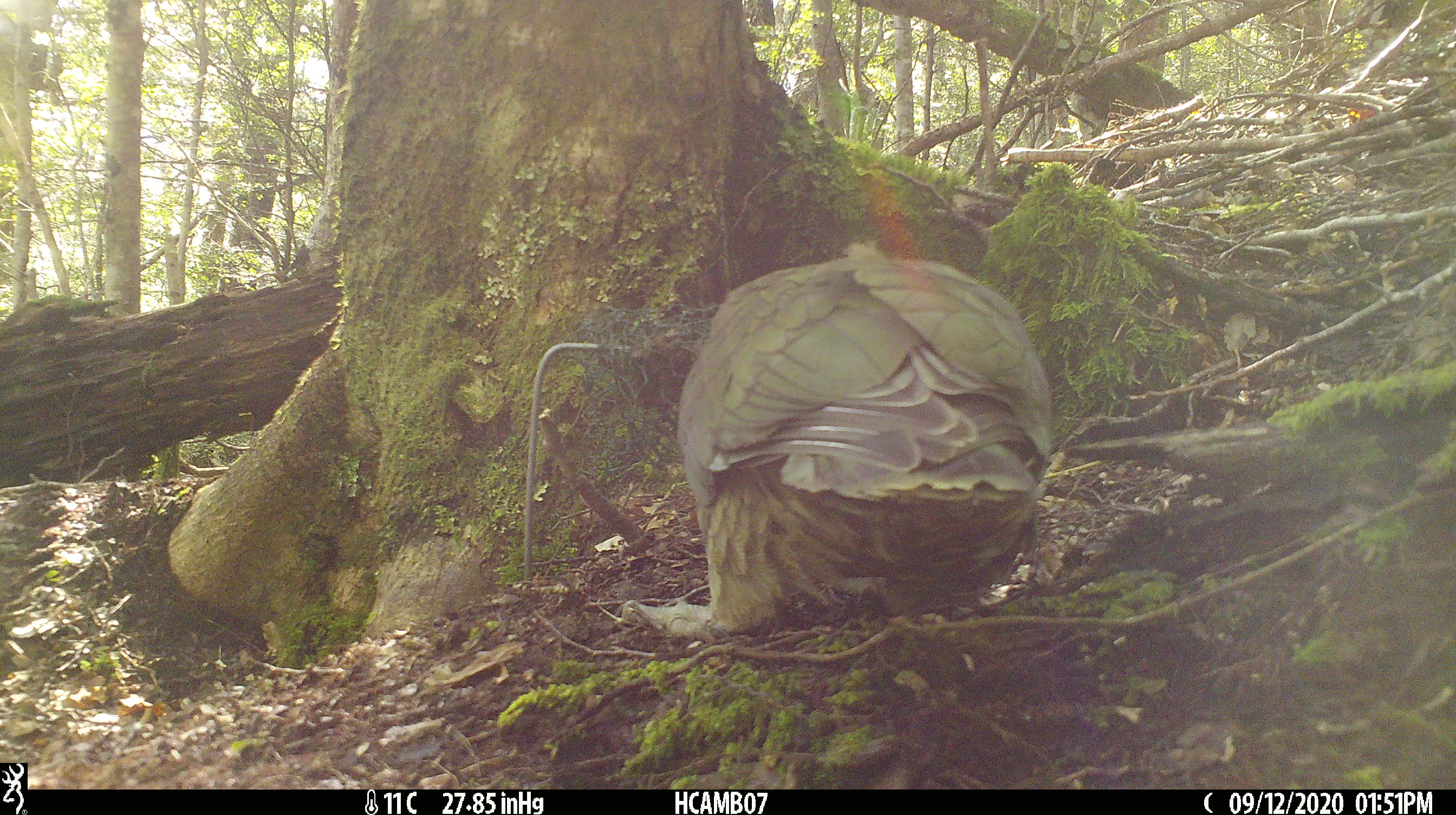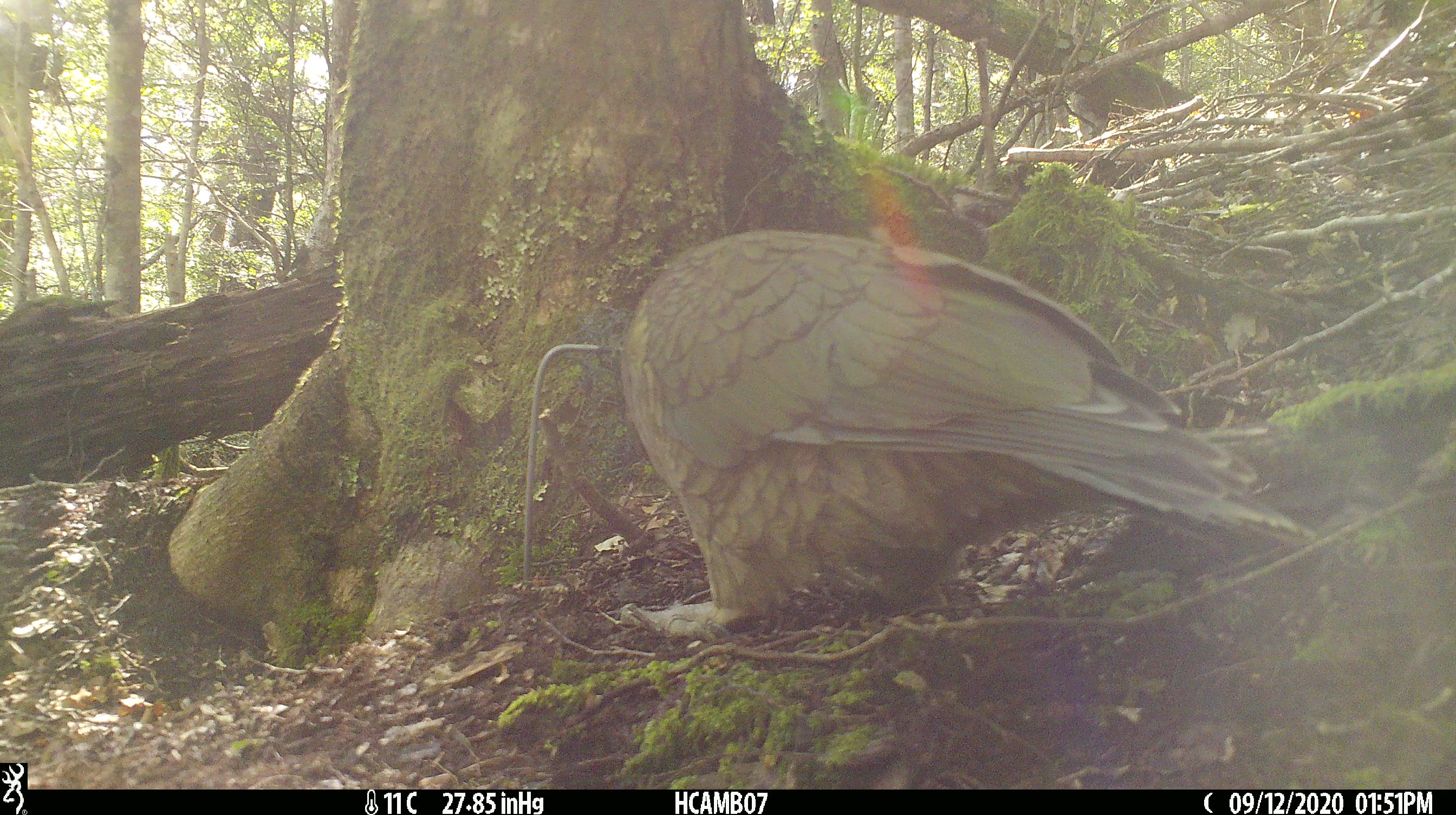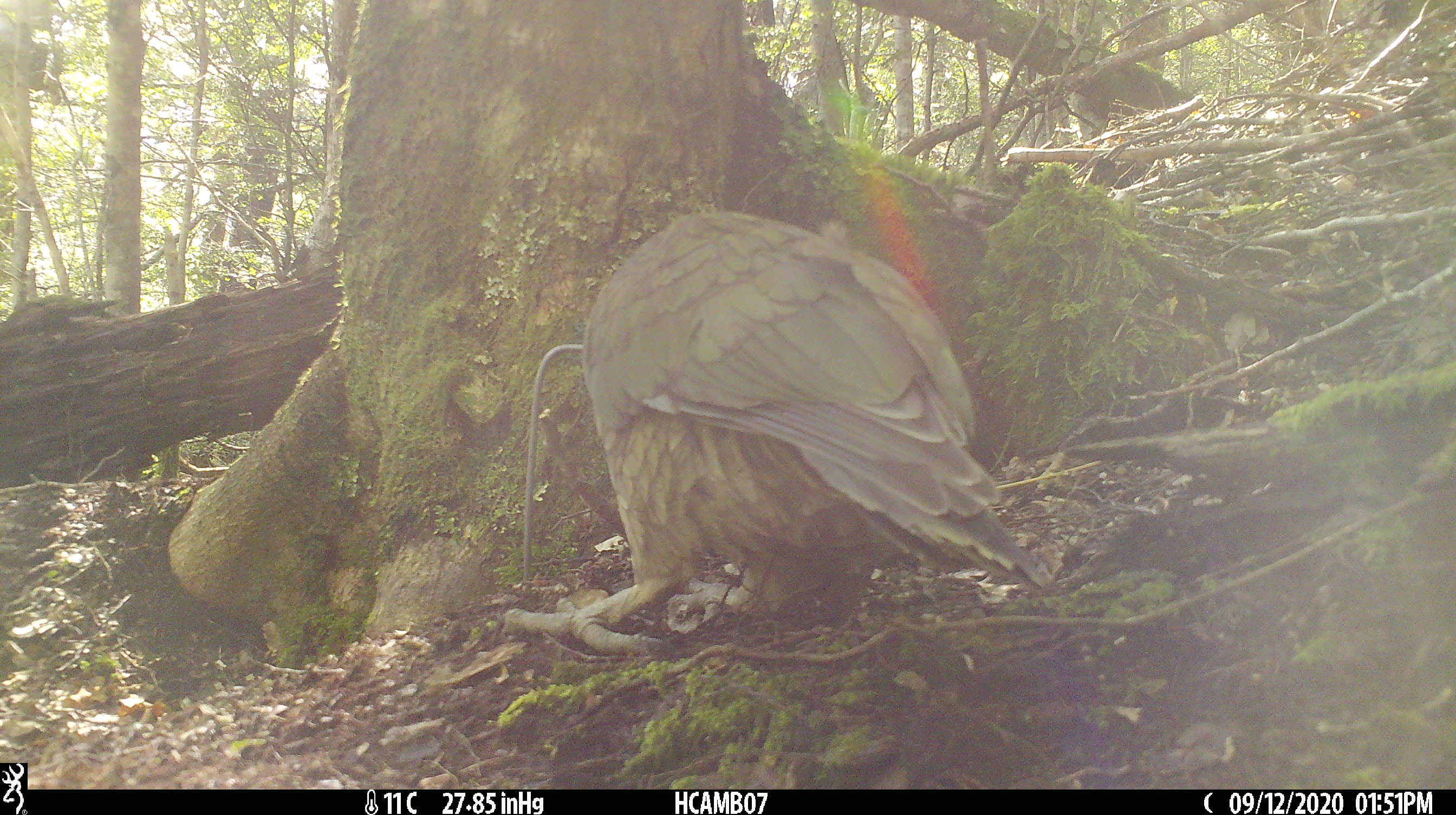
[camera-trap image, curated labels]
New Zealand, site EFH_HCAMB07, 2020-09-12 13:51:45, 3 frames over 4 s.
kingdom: Animalia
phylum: Chordata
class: Aves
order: Psittaciformes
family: Strigopidae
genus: Nestor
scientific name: Nestor notabilis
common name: kea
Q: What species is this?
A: Kea (Nestor notabilis).